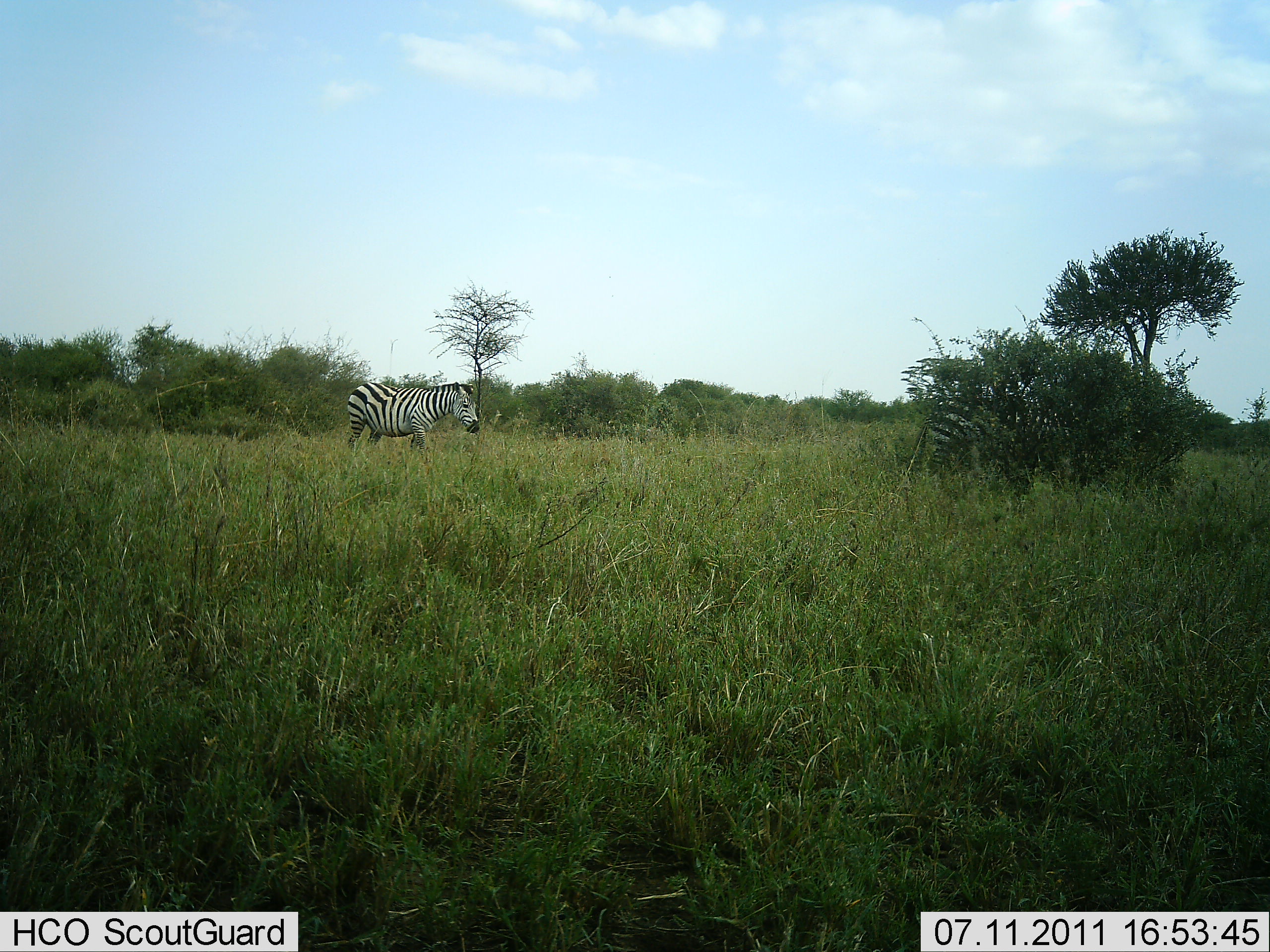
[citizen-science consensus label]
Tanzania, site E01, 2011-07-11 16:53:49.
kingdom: Animalia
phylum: Chordata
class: Mammalia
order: Perissodactyla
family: Equidae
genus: Equus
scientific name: Equus quagga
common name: plains zebra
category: zebra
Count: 1.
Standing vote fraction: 36%.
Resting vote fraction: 0%.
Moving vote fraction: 82%.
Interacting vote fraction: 0%.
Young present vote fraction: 0%.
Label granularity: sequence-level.